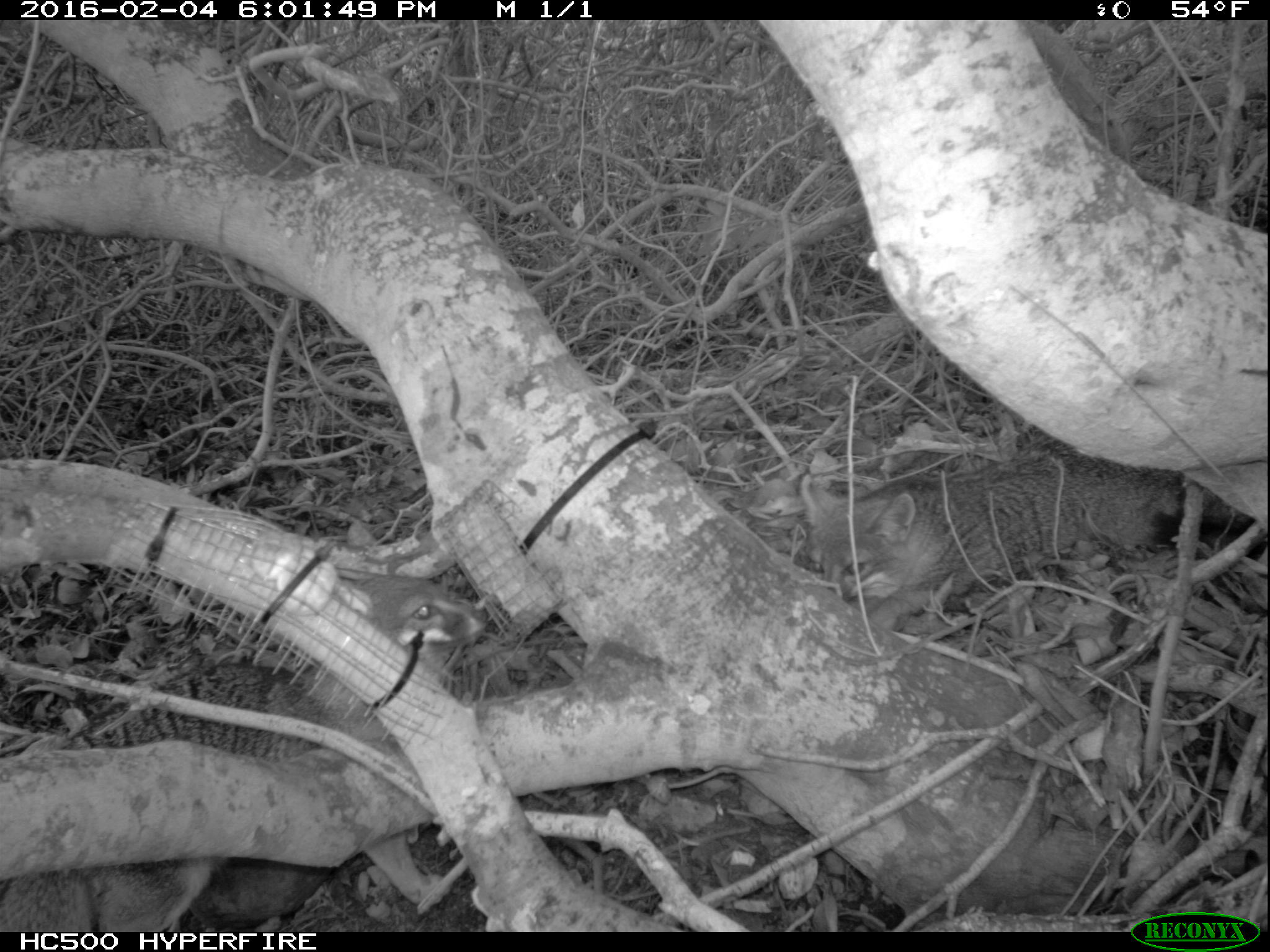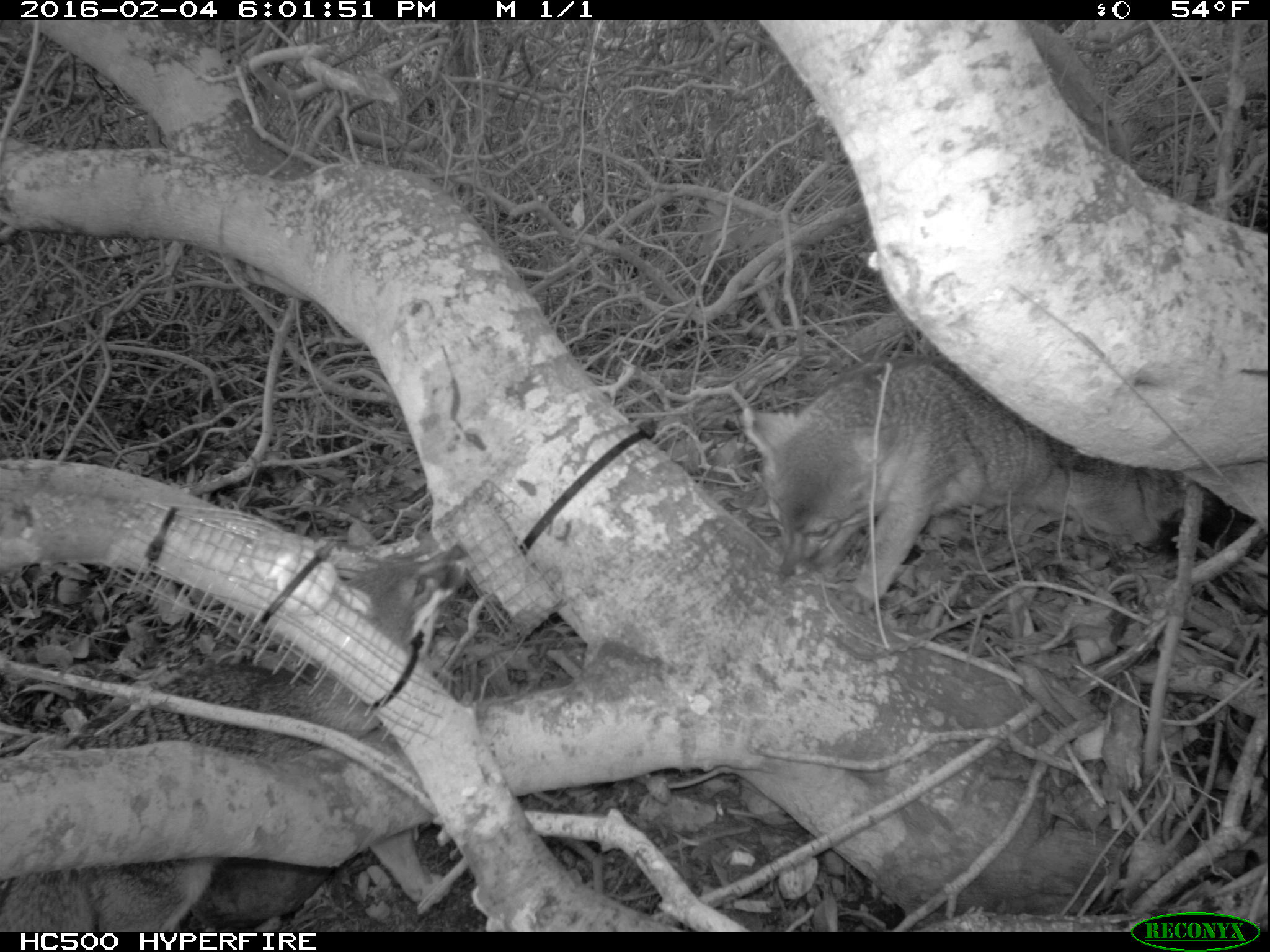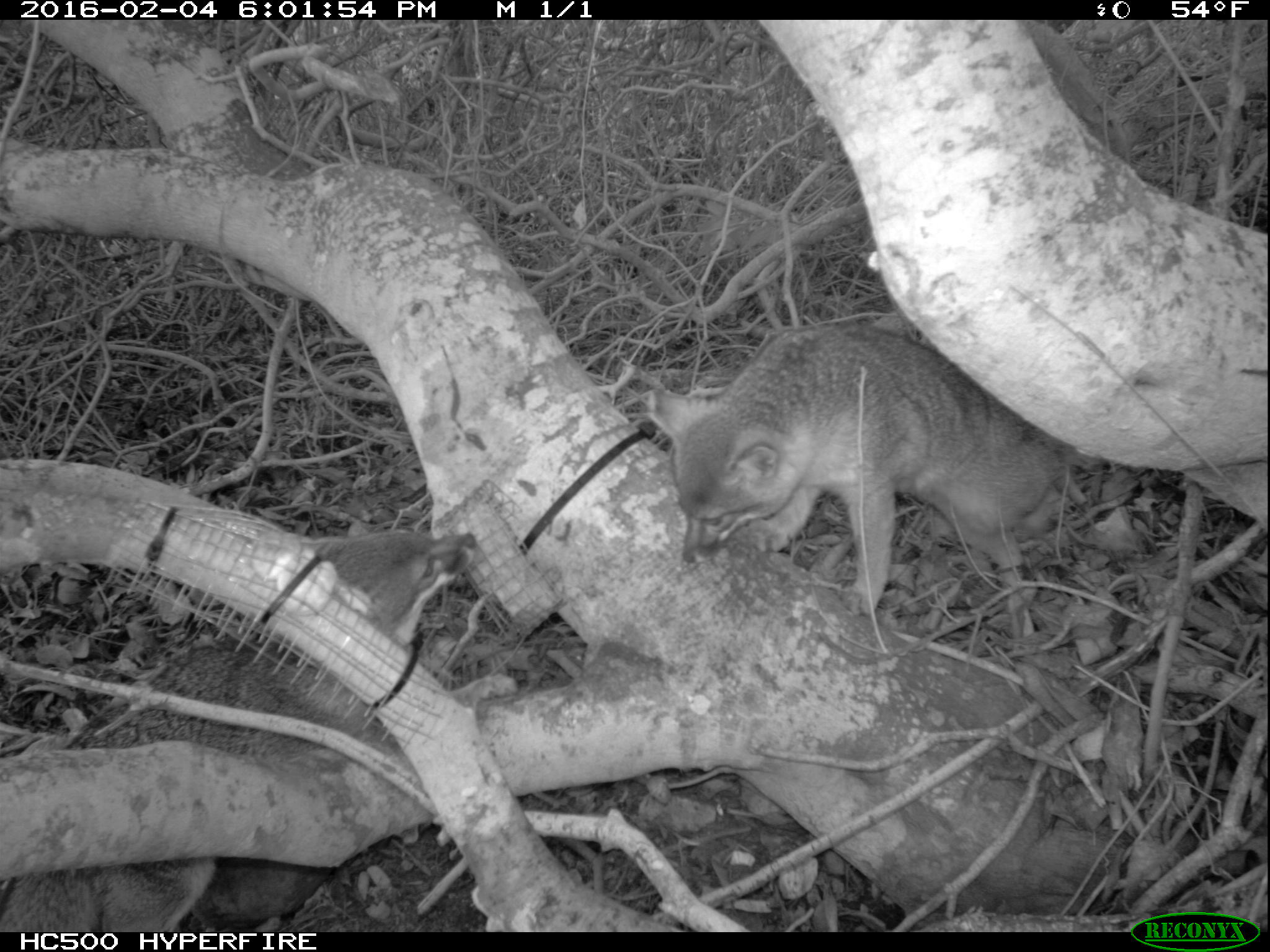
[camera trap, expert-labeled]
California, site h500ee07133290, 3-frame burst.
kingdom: Animalia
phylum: Chordata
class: Mammalia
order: Carnivora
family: Canidae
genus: Urocyon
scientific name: Urocyon littoralis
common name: island fox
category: fox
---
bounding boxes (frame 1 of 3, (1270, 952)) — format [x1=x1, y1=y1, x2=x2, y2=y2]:
fox: [x1=0, y1=573, x2=491, y2=932]; [x1=800, y1=446, x2=1183, y2=601]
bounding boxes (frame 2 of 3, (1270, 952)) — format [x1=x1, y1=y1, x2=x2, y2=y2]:
fox: [x1=0, y1=544, x2=469, y2=932]; [x1=743, y1=358, x2=1222, y2=612]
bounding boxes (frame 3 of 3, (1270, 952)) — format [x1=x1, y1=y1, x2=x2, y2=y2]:
fox: [x1=0, y1=526, x2=481, y2=932]; [x1=645, y1=323, x2=1071, y2=611]